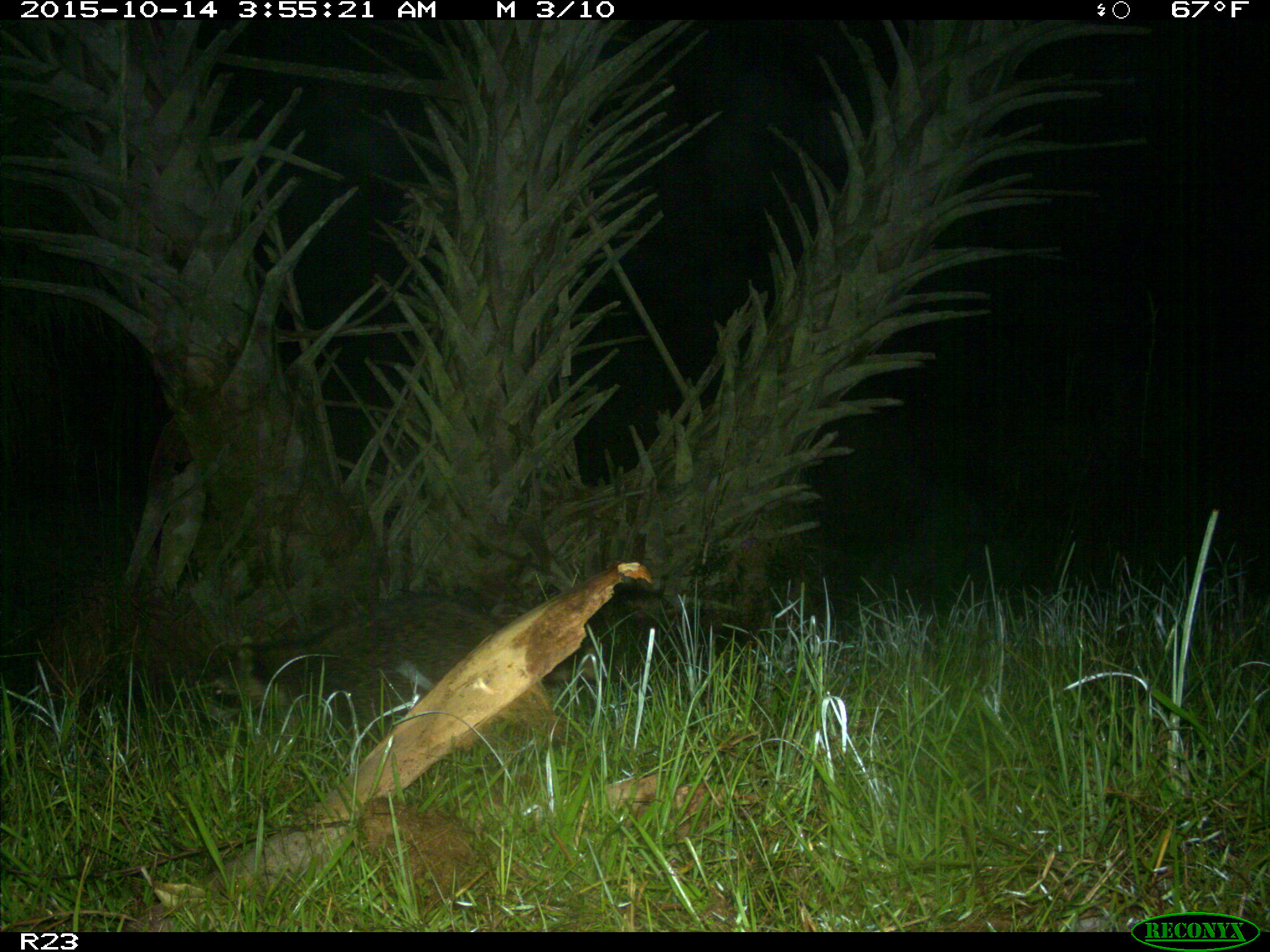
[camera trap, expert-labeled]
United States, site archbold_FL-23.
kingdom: Animalia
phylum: Chordata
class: Mammalia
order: Carnivora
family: Procyonidae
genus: Procyon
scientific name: Procyon lotor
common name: common raccoon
Procyon lotor (common raccoon).